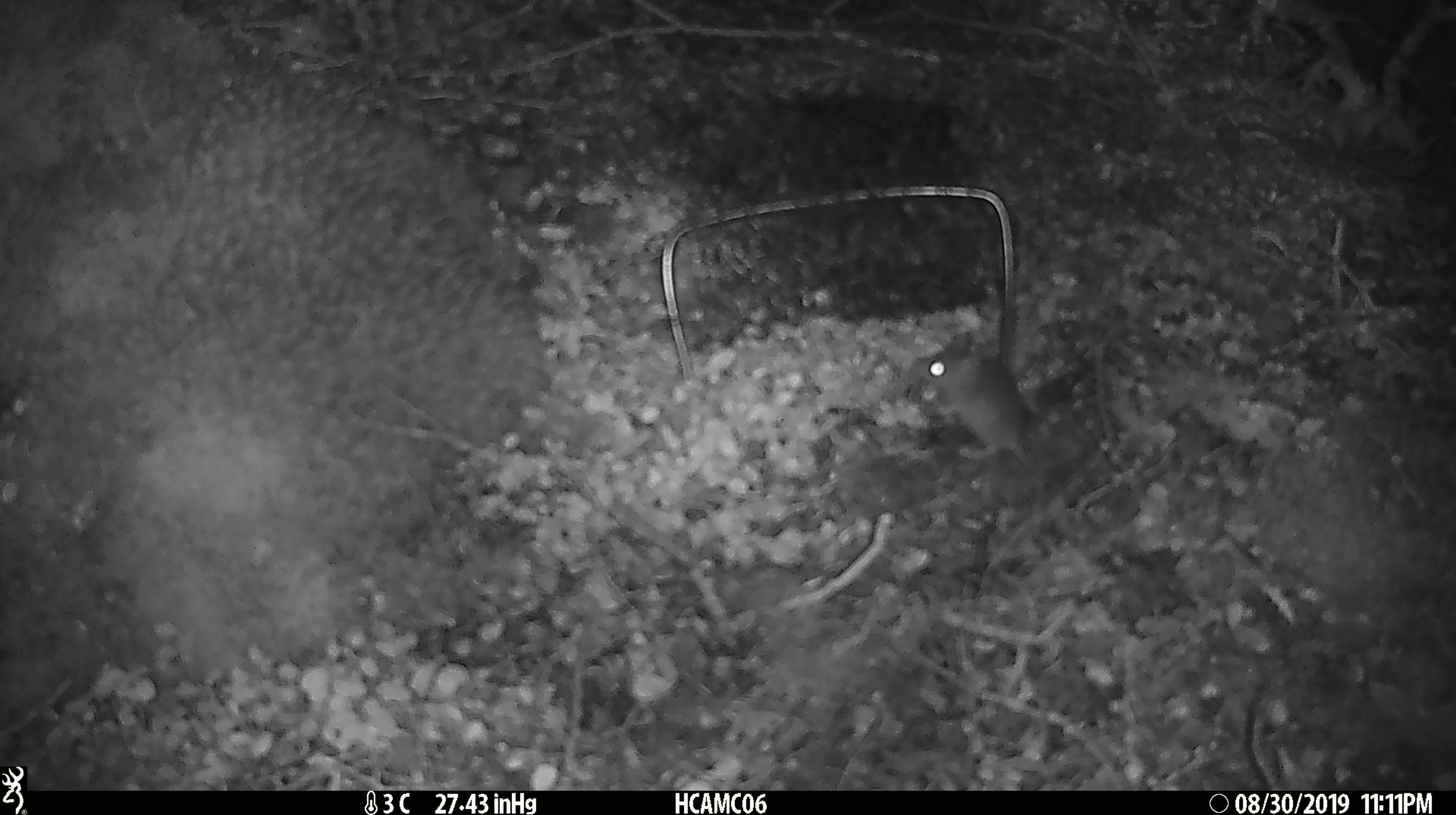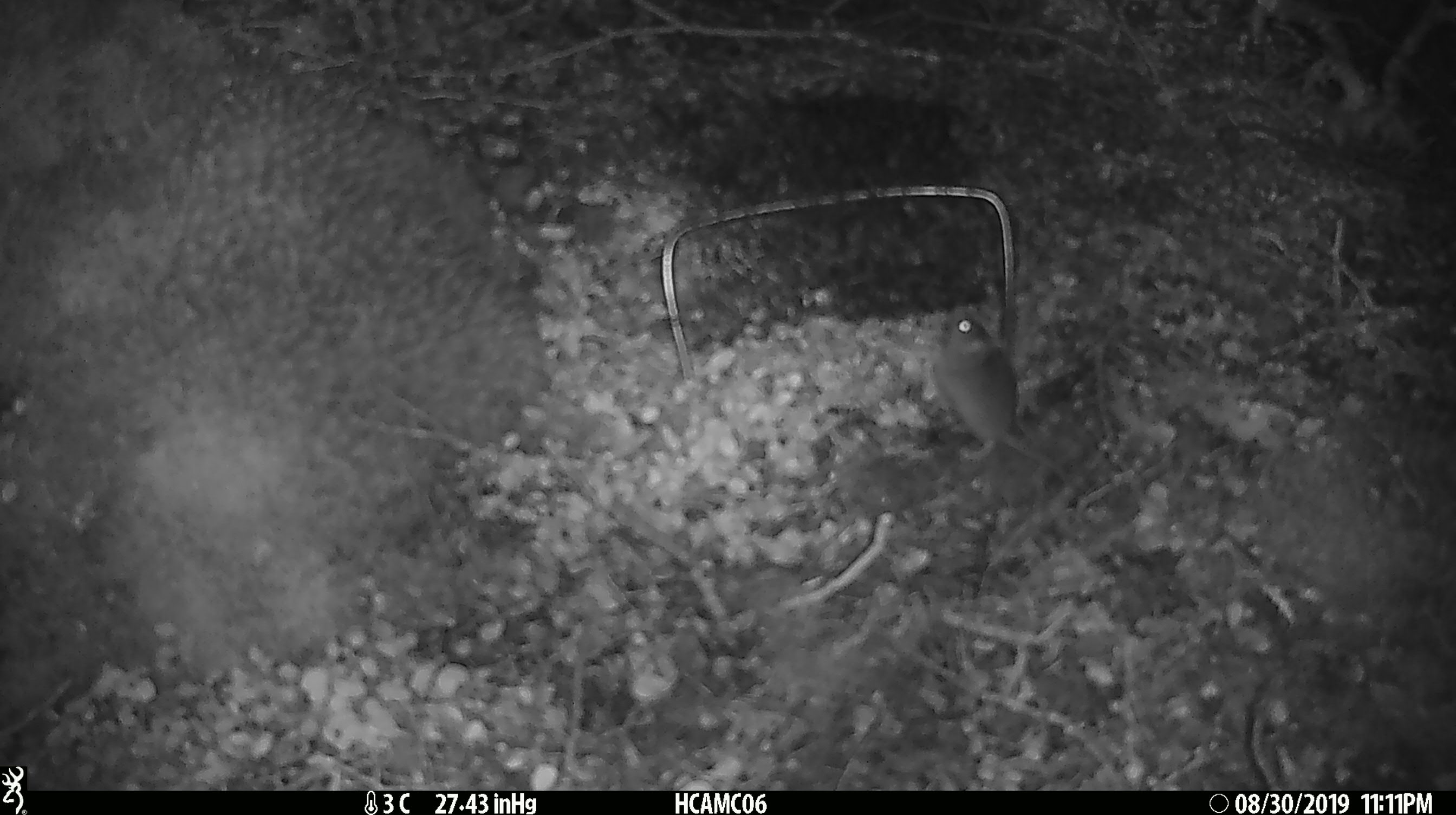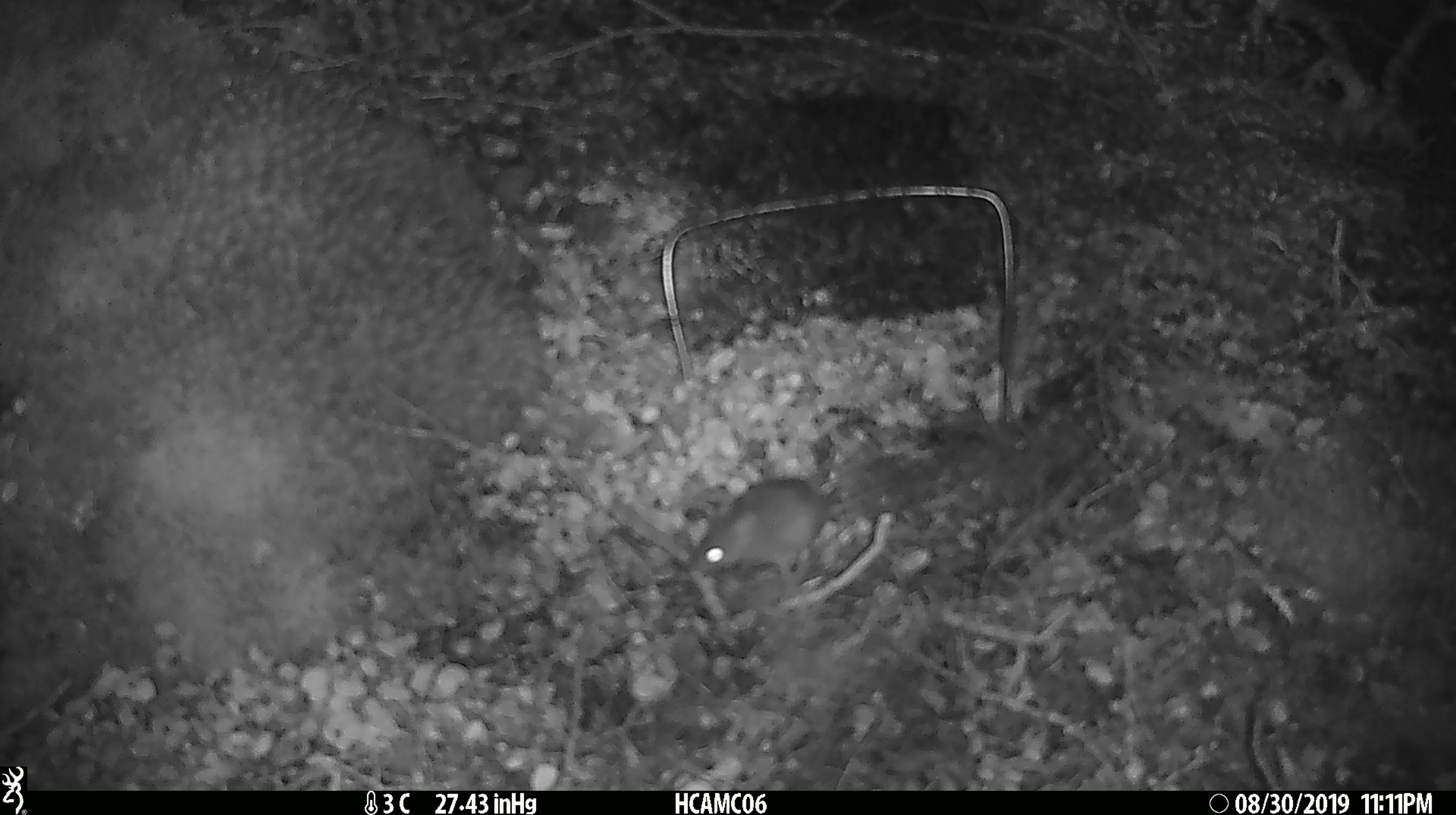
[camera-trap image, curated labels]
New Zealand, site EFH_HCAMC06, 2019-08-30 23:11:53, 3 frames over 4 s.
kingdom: Animalia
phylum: Chordata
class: Mammalia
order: Rodentia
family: Muridae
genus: Mus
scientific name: Mus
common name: mouse